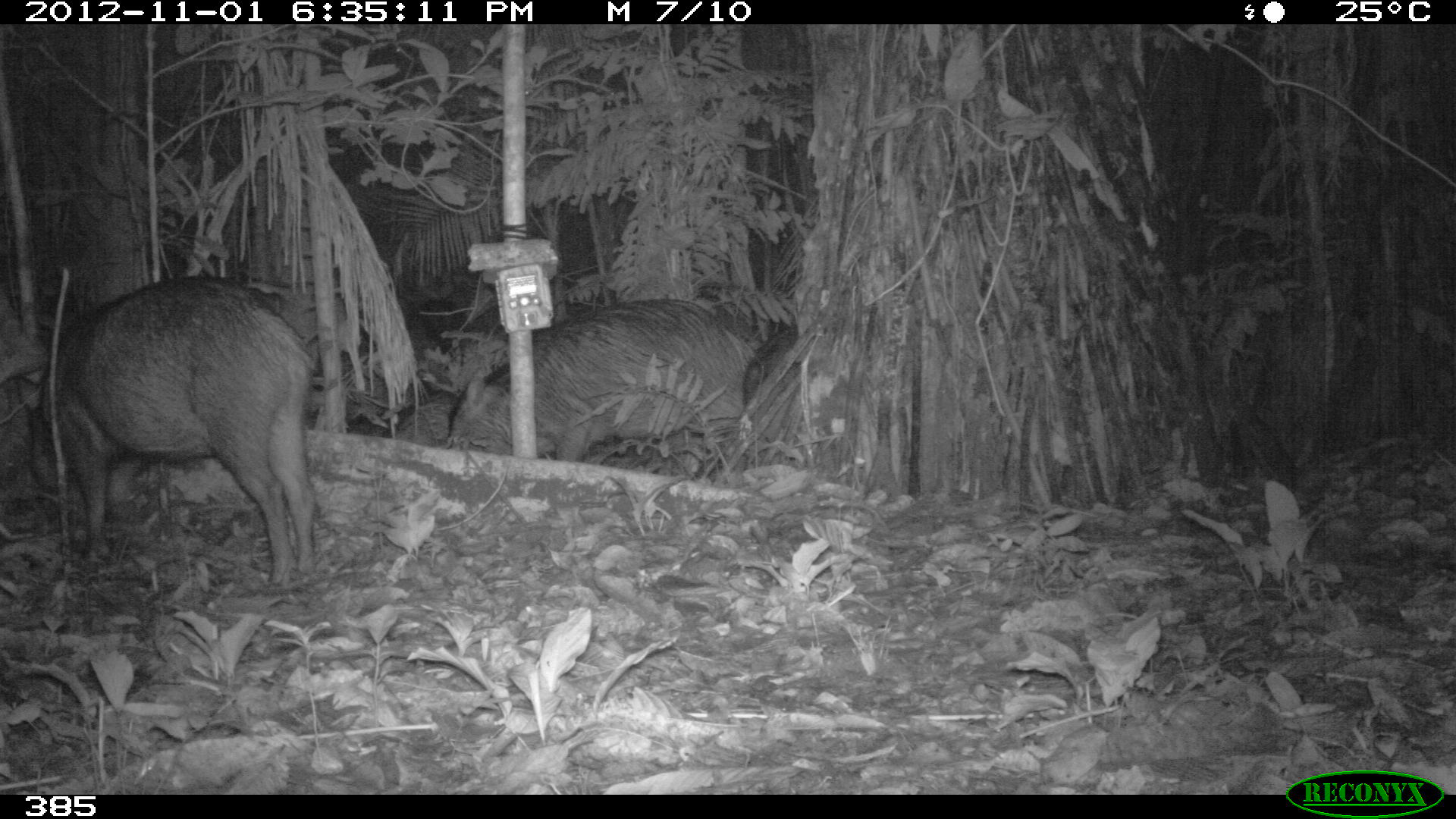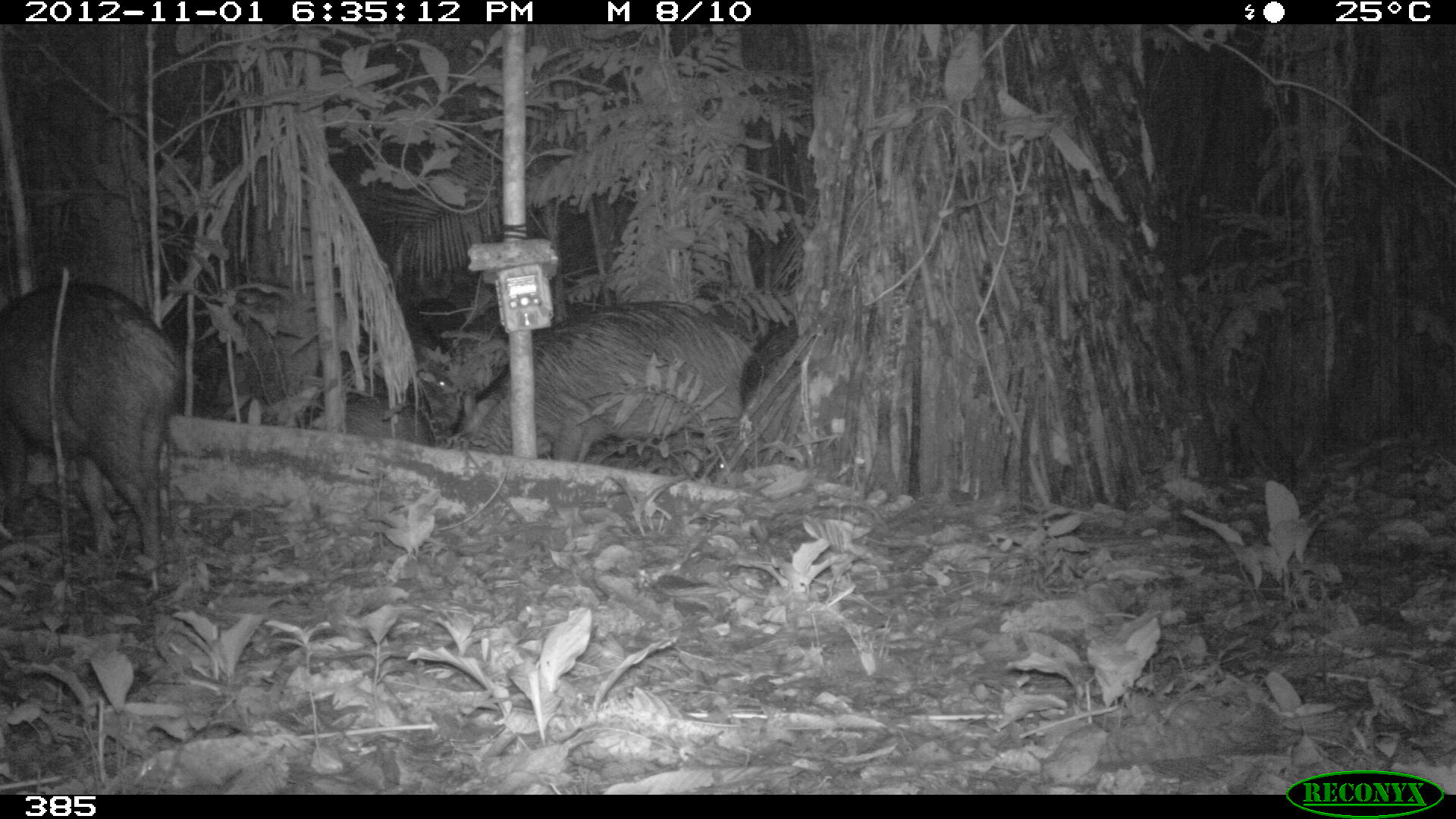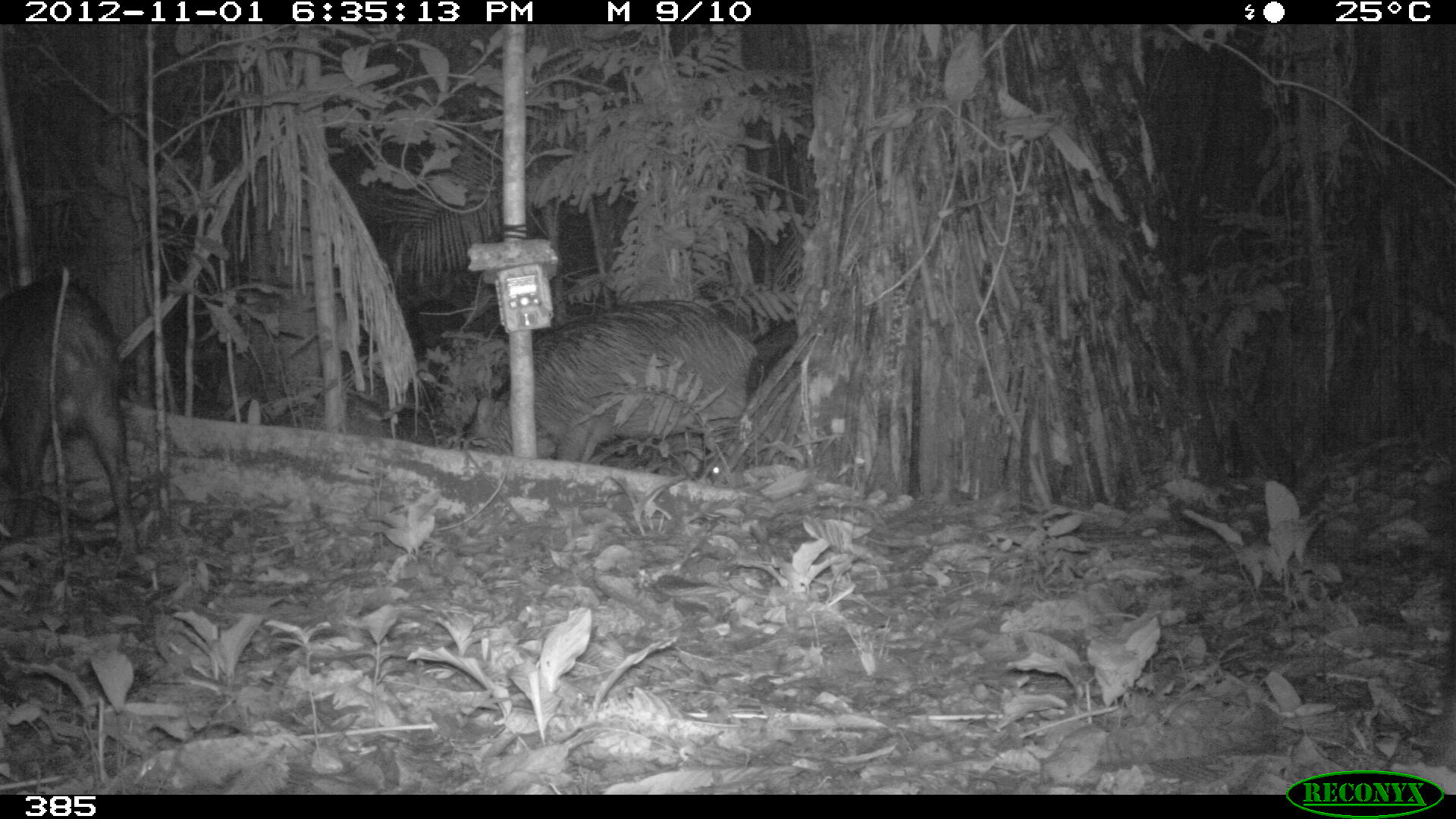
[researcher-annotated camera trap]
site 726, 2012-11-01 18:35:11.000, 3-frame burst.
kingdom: Animalia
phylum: Chordata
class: Mammalia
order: Artiodactyla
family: Tayassuidae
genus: Tayassu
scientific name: Tayassu pecari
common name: white-lipped peccary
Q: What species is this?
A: Tayassu pecari (white-lipped peccary).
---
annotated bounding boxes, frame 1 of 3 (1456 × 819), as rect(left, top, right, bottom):
tayassu pecari: rect(10, 272, 323, 587); rect(442, 298, 758, 483); rect(739, 319, 800, 406)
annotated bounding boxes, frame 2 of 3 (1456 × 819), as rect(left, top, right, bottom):
tayassu pecari: rect(2, 275, 187, 573); rect(447, 298, 765, 466); rect(735, 318, 810, 467); rect(295, 368, 438, 446)